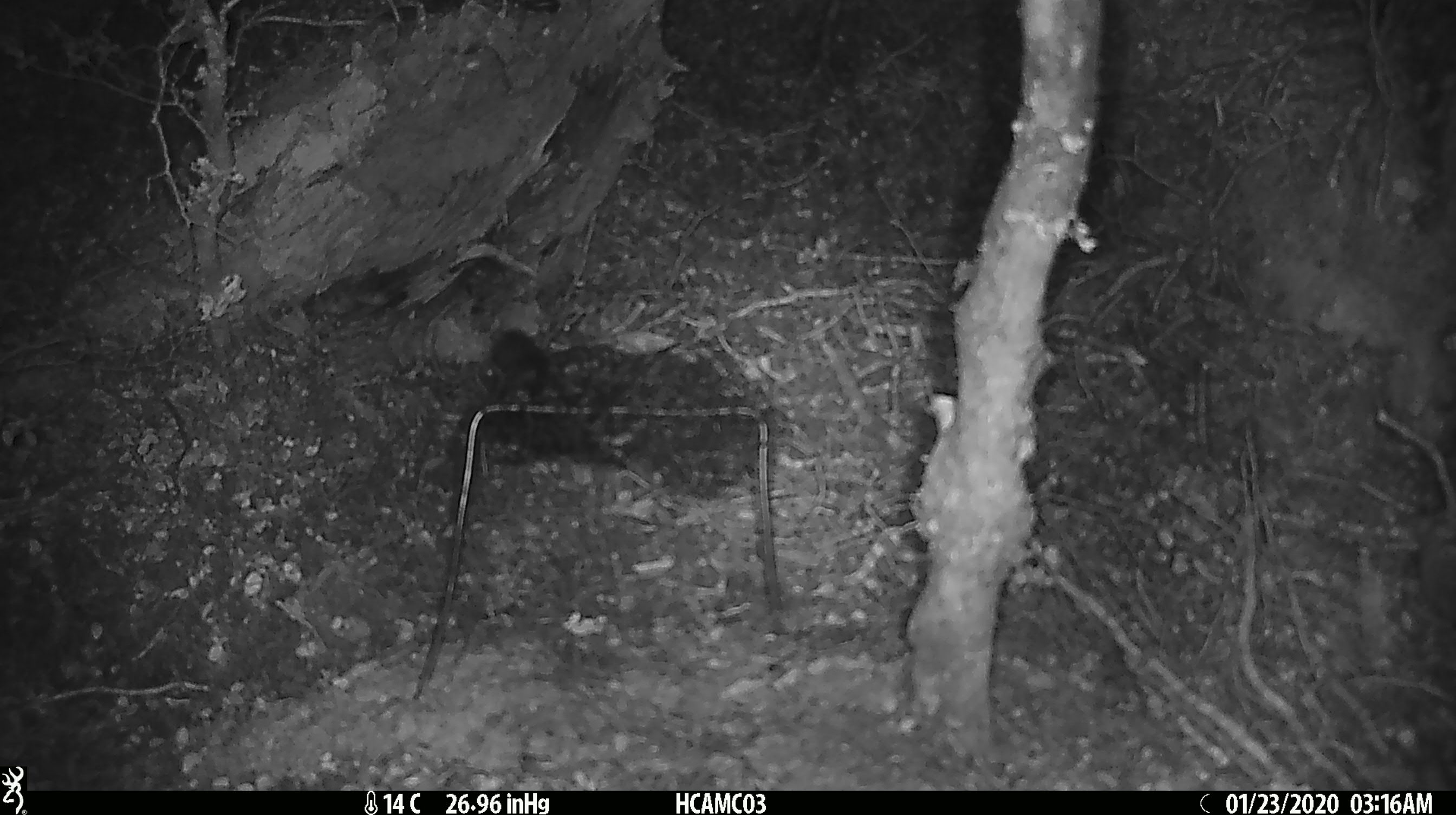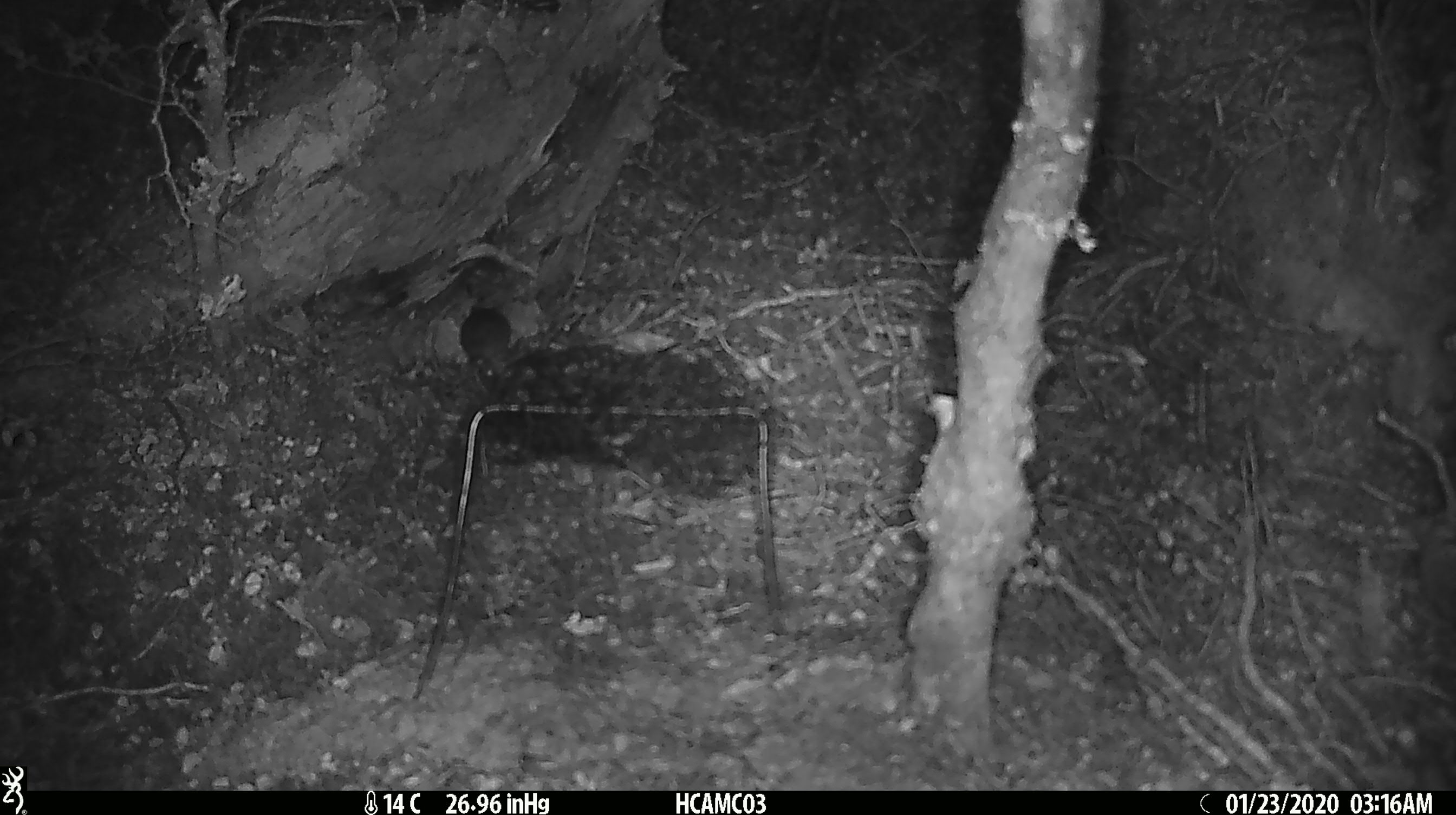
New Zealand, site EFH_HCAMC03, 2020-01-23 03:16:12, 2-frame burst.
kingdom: Animalia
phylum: Chordata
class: Mammalia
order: Rodentia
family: Muridae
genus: Mus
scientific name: Mus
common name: mouse